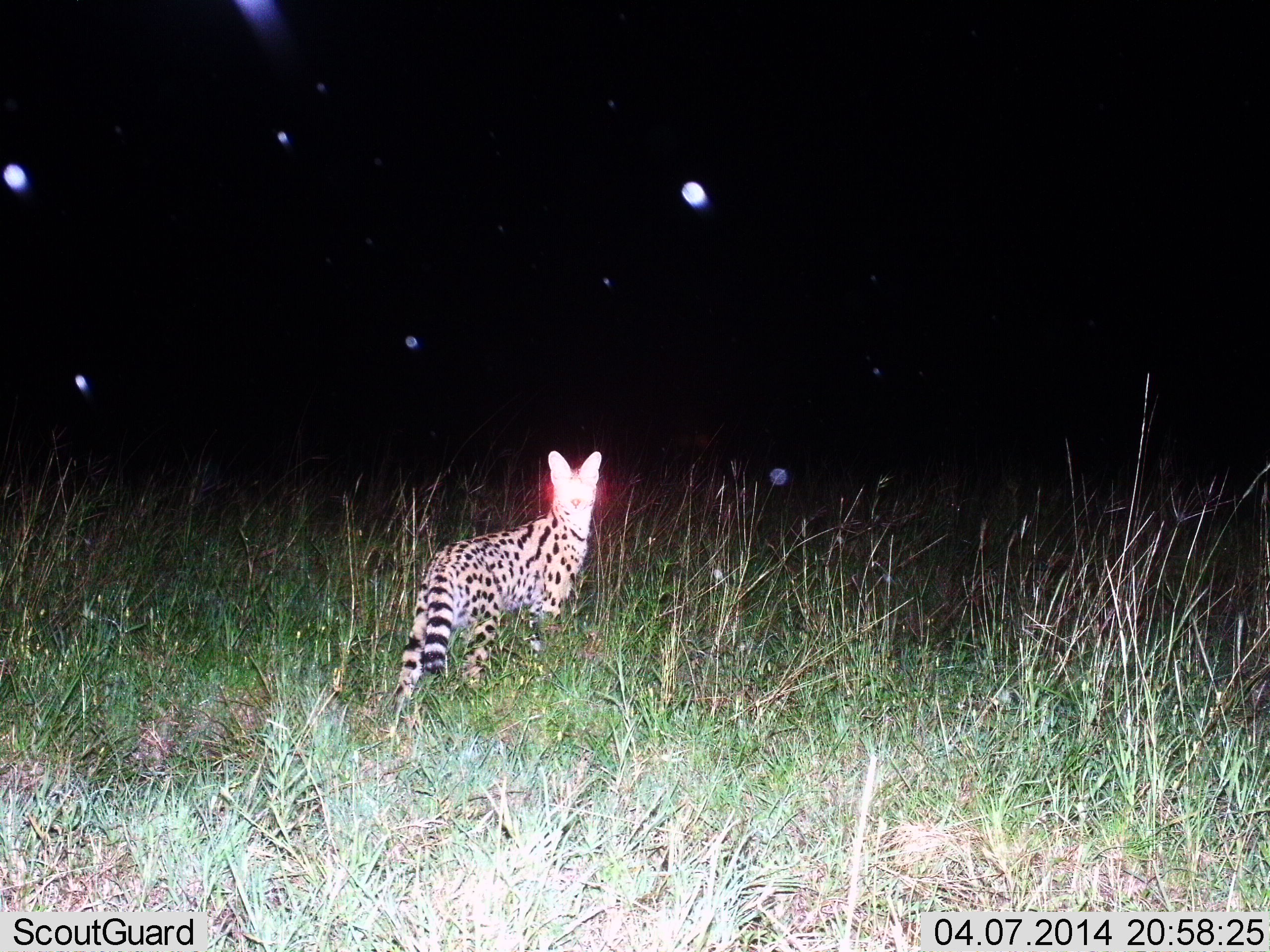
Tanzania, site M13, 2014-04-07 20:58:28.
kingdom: Animalia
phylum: Chordata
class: Mammalia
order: Carnivora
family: Felidae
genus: Leptailurus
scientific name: Leptailurus serval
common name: serval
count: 1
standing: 100%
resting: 0%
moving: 0%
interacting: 0%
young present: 0%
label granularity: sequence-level